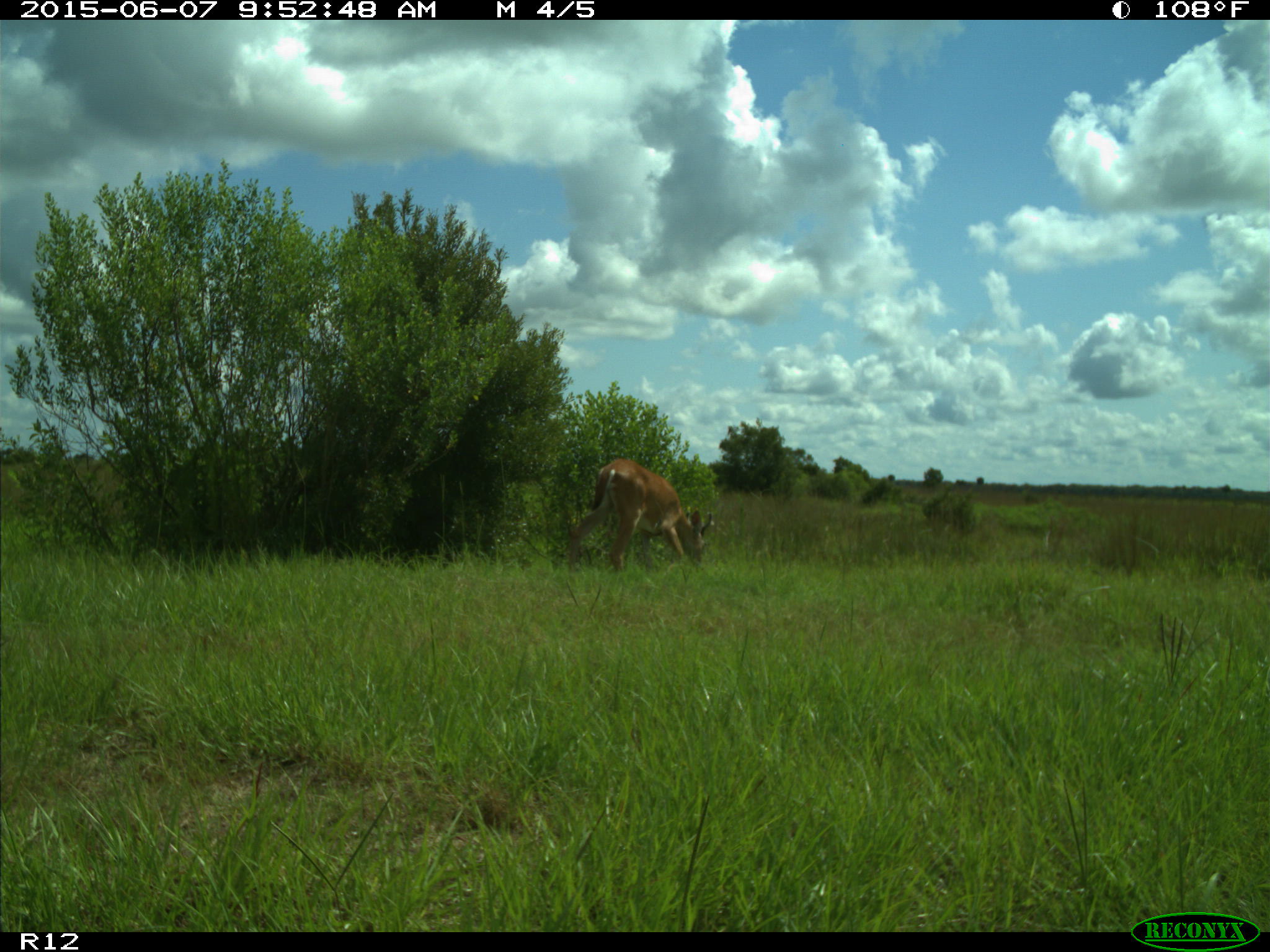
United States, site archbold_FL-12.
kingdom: Animalia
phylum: Chordata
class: Mammalia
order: Artiodactyla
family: Cervidae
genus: Odocoileus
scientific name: Odocoileus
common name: deer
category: unidentified deer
Unidentified deer (deer) (Odocoileus).